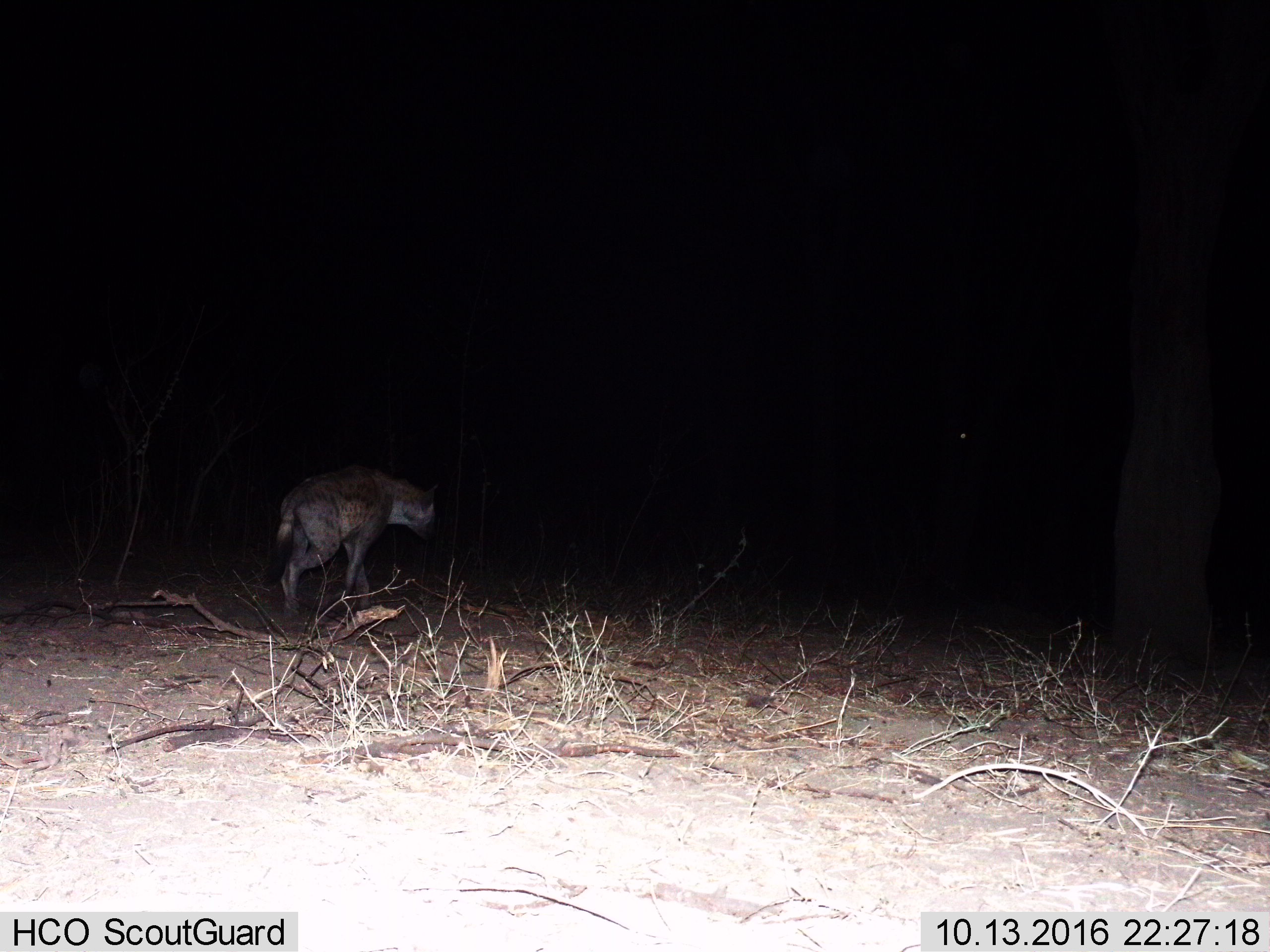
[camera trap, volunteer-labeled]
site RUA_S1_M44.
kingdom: Animalia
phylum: Chordata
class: Mammalia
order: Carnivora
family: Hyaenidae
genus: Crocuta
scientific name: Crocuta crocuta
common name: spotted hyena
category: hyenaspotted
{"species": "hyenaspotted (spotted hyena) (Crocuta crocuta)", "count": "1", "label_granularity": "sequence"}